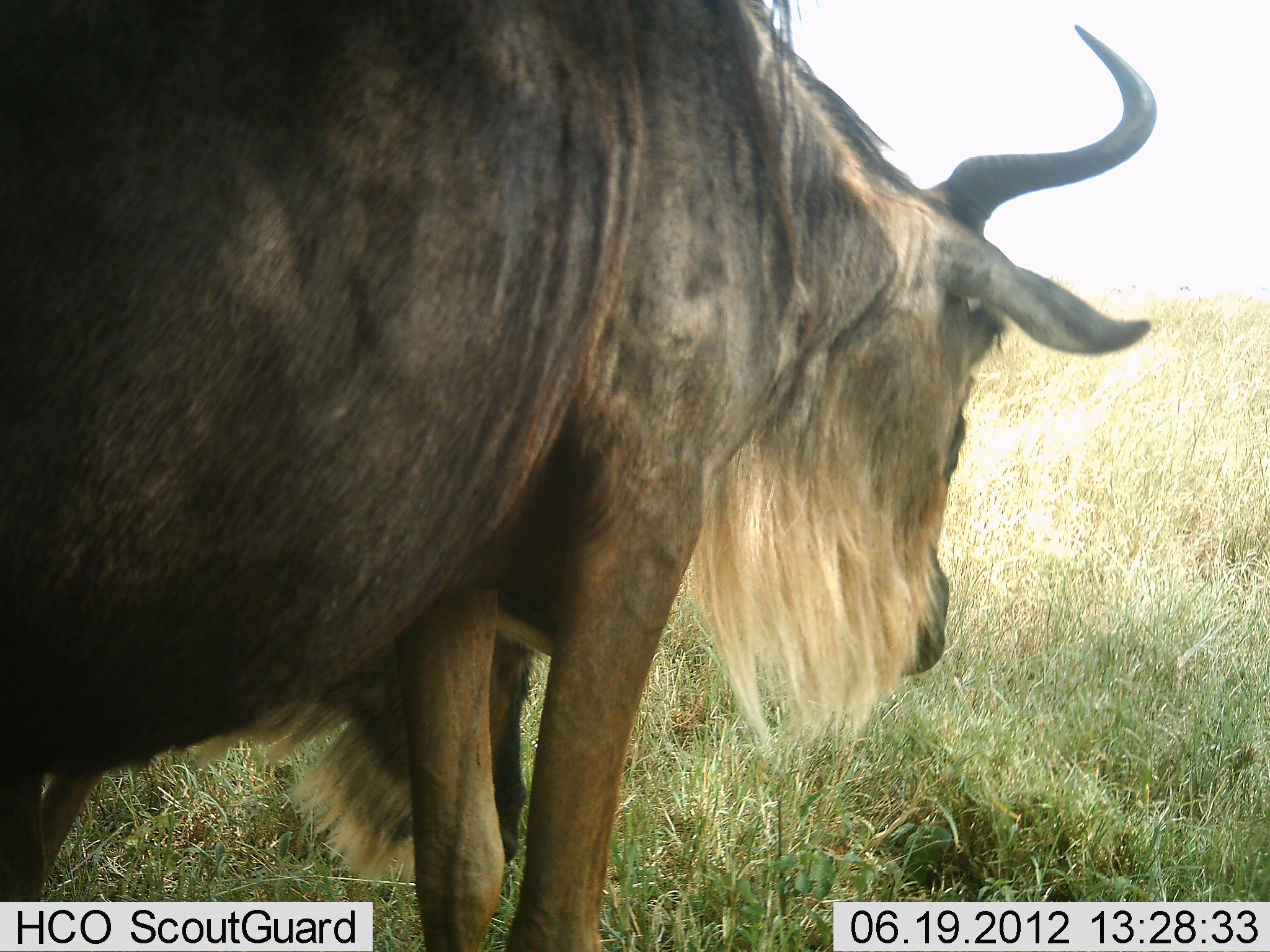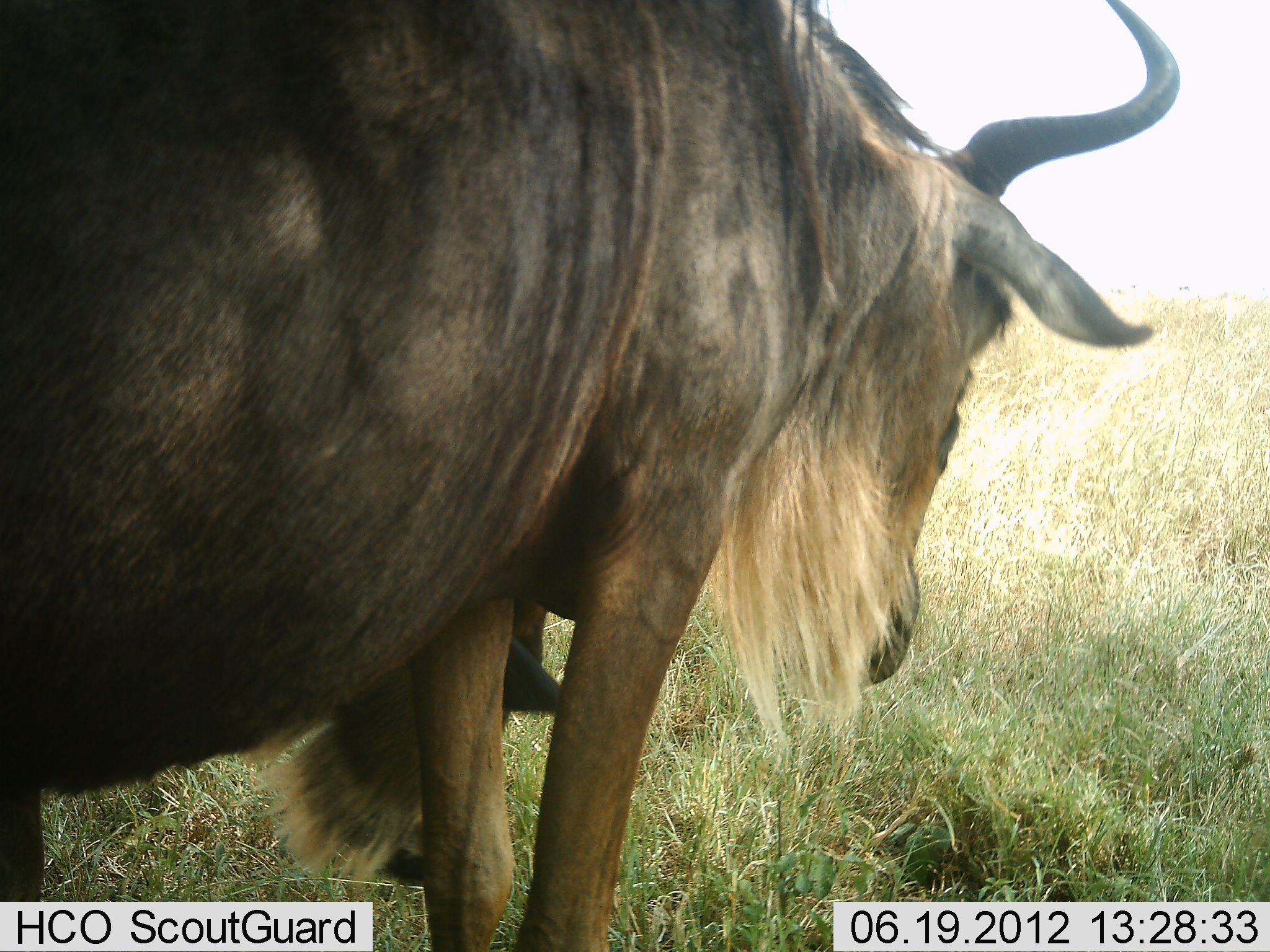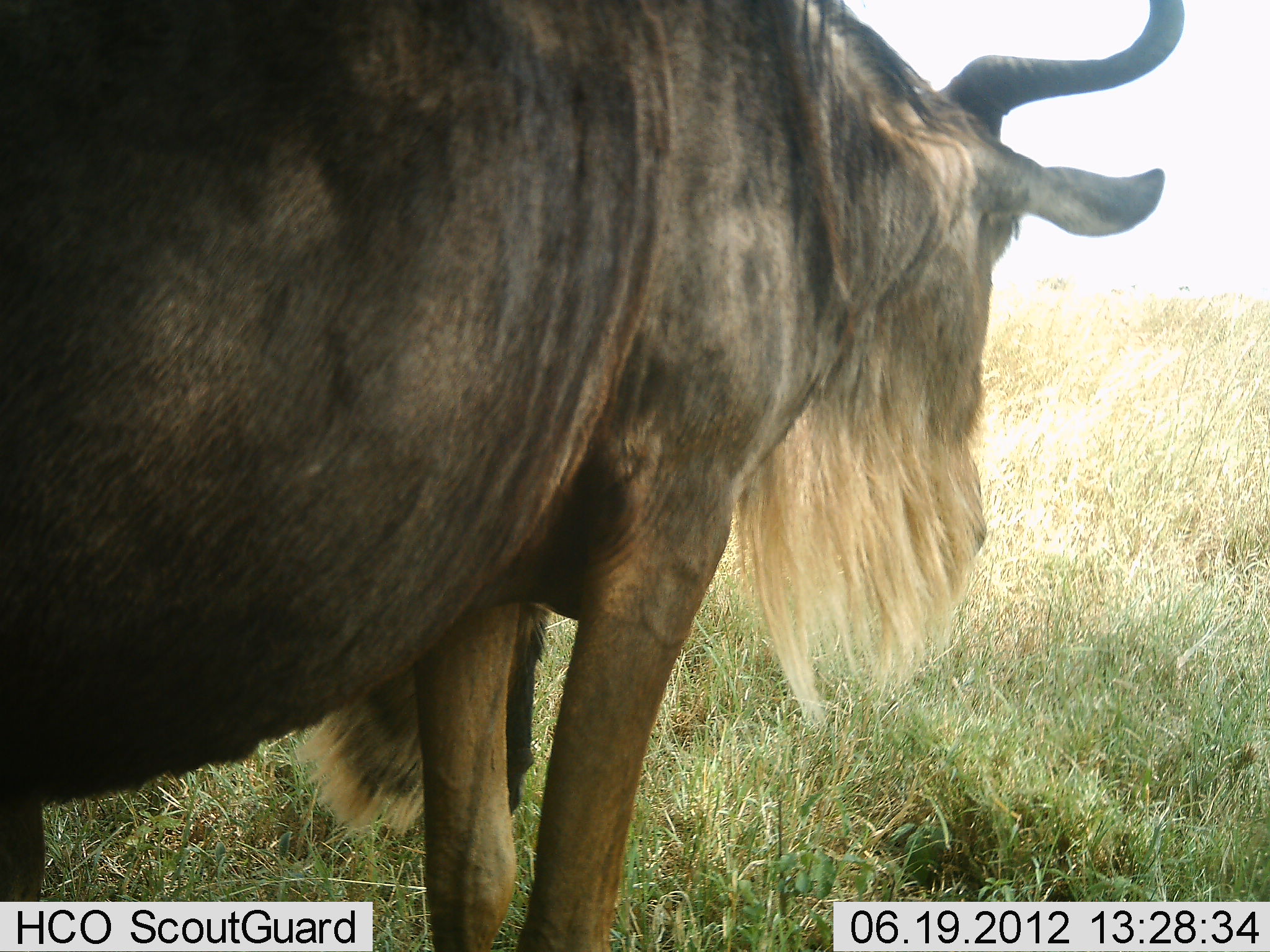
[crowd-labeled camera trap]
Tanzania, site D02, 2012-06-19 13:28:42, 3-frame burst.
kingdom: Animalia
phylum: Chordata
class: Mammalia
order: Artiodactyla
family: Bovidae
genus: Connochaetes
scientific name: Connochaetes taurinus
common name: blue wildebeest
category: wildebeest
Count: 2.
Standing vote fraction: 70%.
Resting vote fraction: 0%.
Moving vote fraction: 10%.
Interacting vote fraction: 10%.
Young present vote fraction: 10%.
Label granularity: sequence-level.